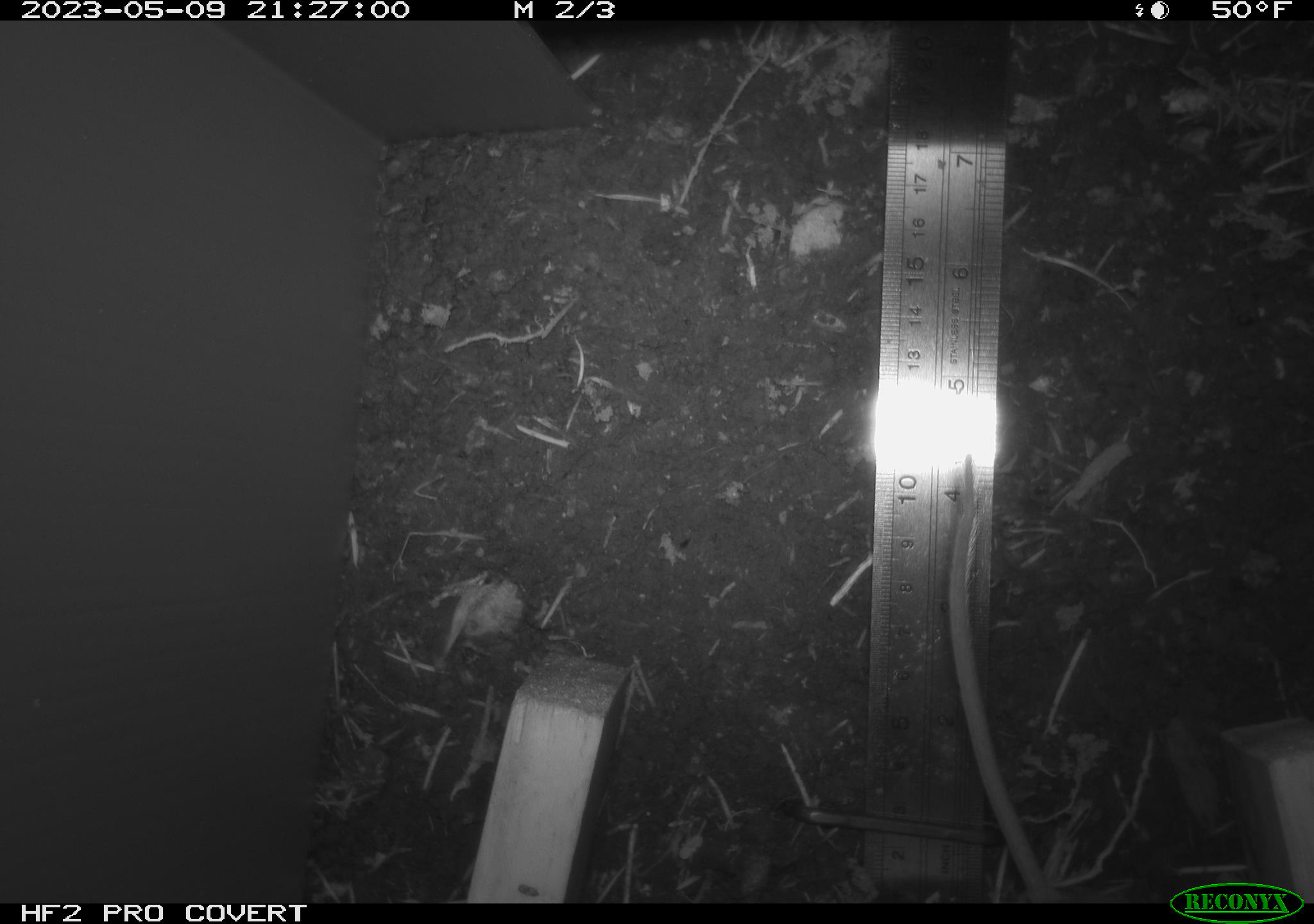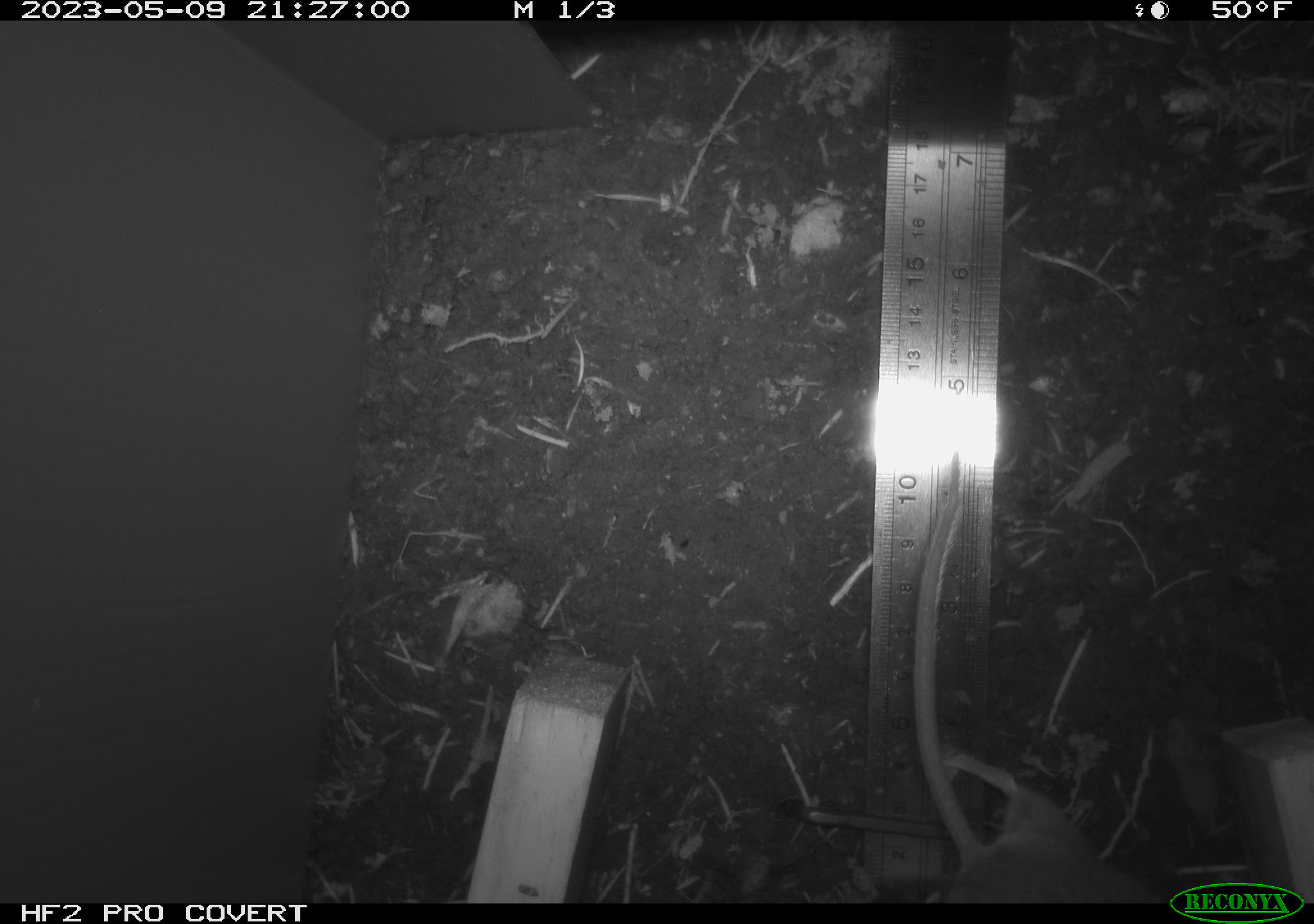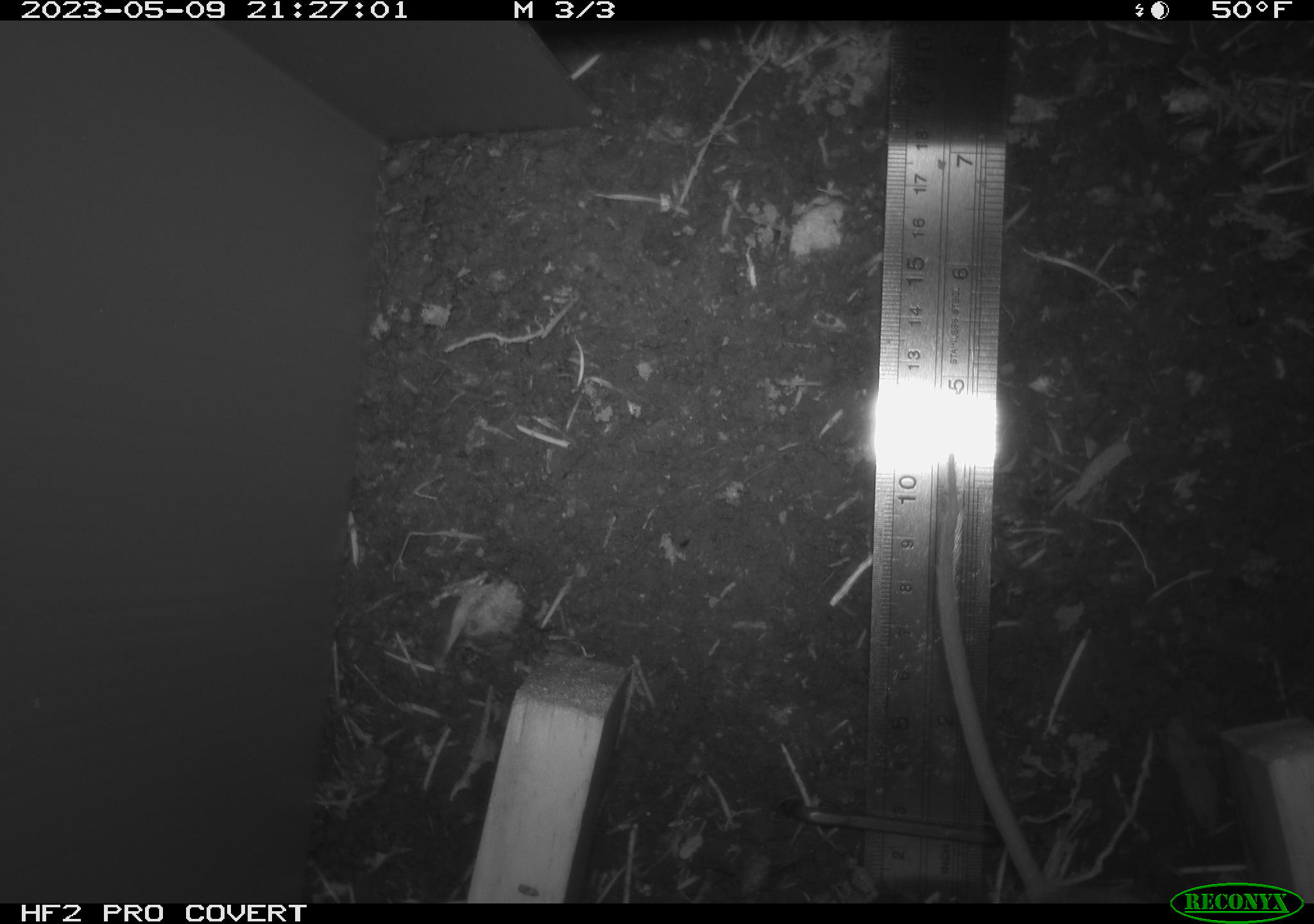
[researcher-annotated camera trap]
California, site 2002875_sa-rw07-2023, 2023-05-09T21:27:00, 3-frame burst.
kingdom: Animalia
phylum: Chordata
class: Mammalia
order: Rodentia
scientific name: Rodentia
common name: mouse species